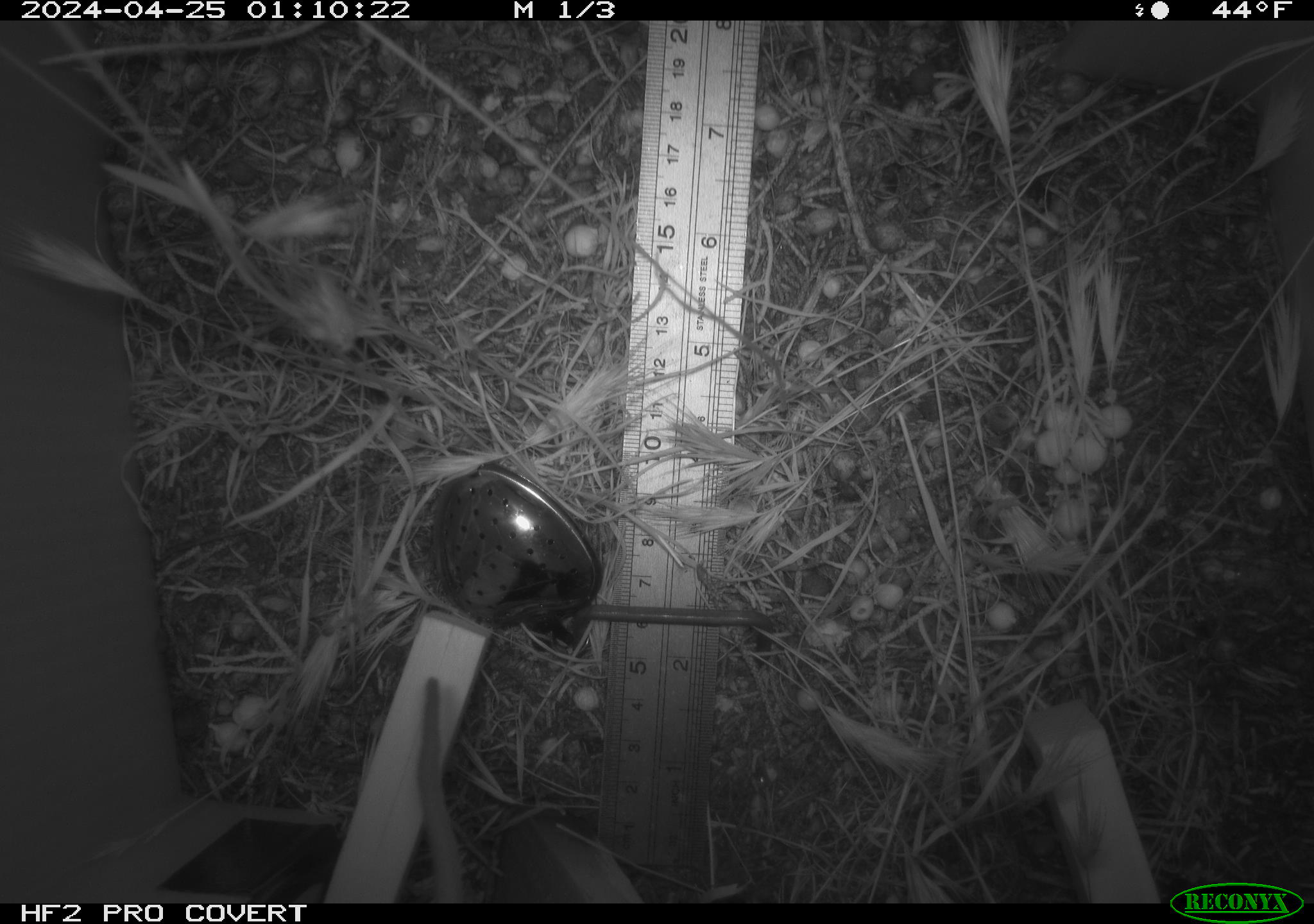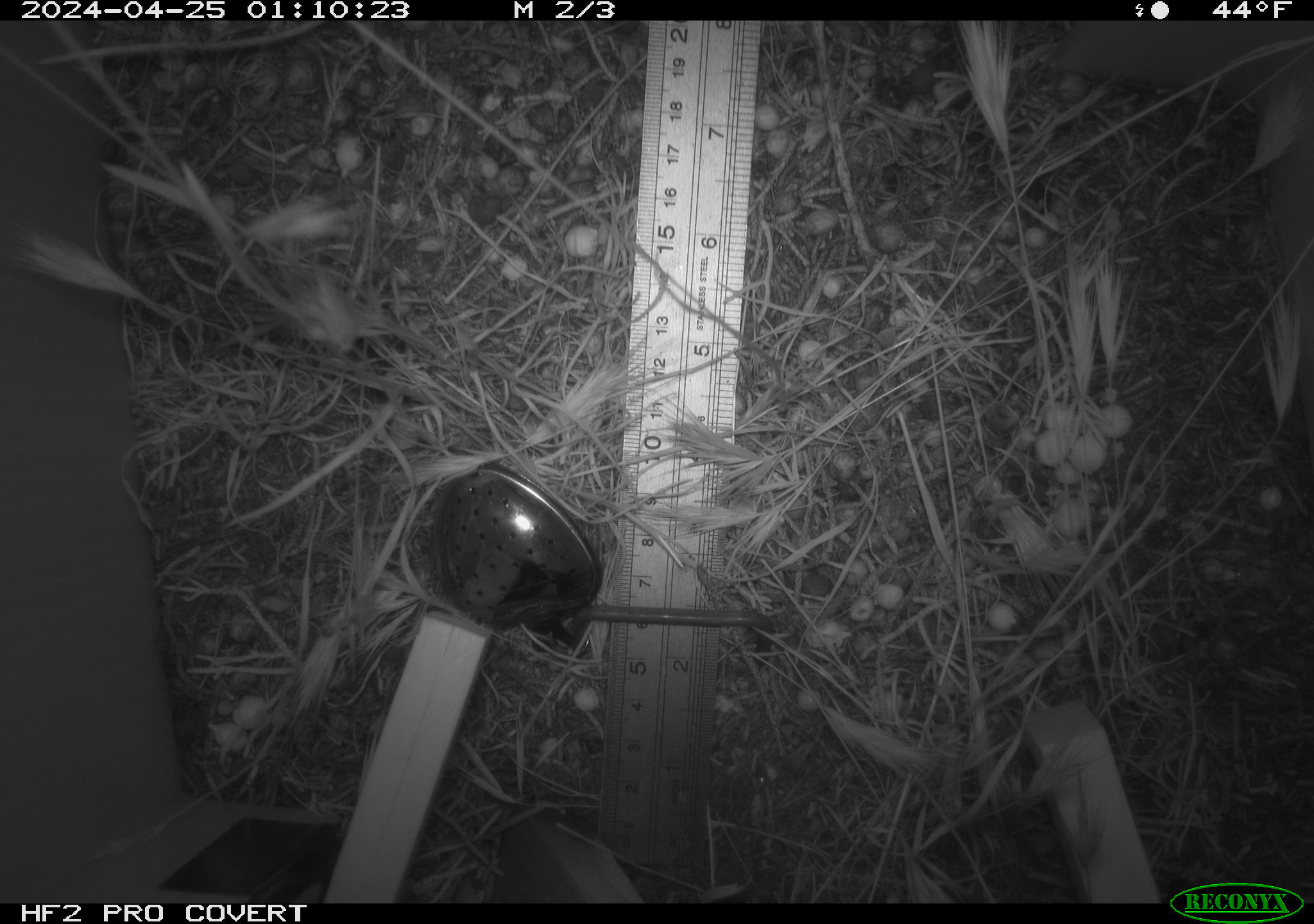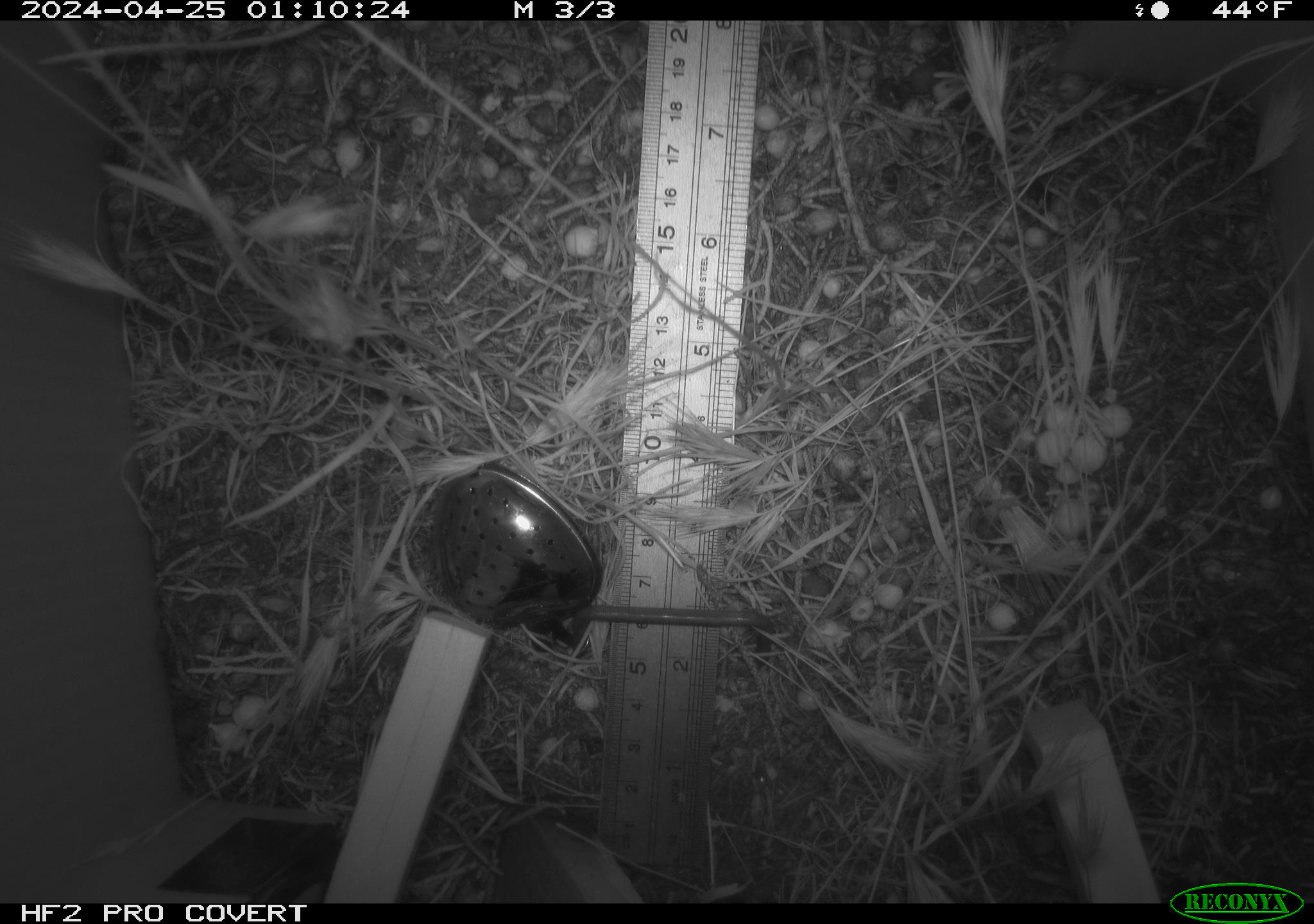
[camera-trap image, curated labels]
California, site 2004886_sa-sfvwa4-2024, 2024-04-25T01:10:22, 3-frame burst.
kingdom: Animalia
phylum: Chordata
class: Mammalia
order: Rodentia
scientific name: Rodentia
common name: mouse species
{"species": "mouse species (Rodentia)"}